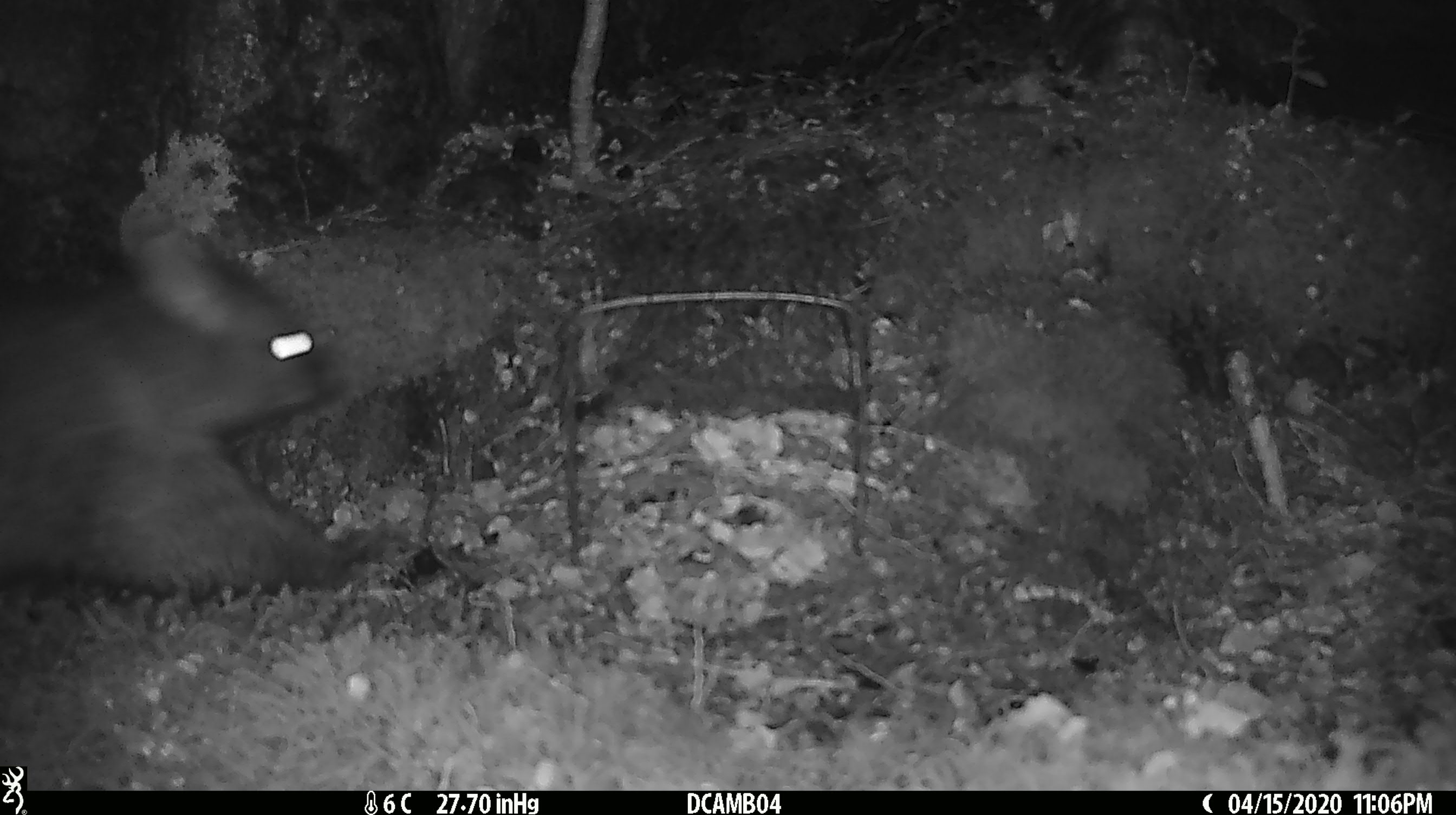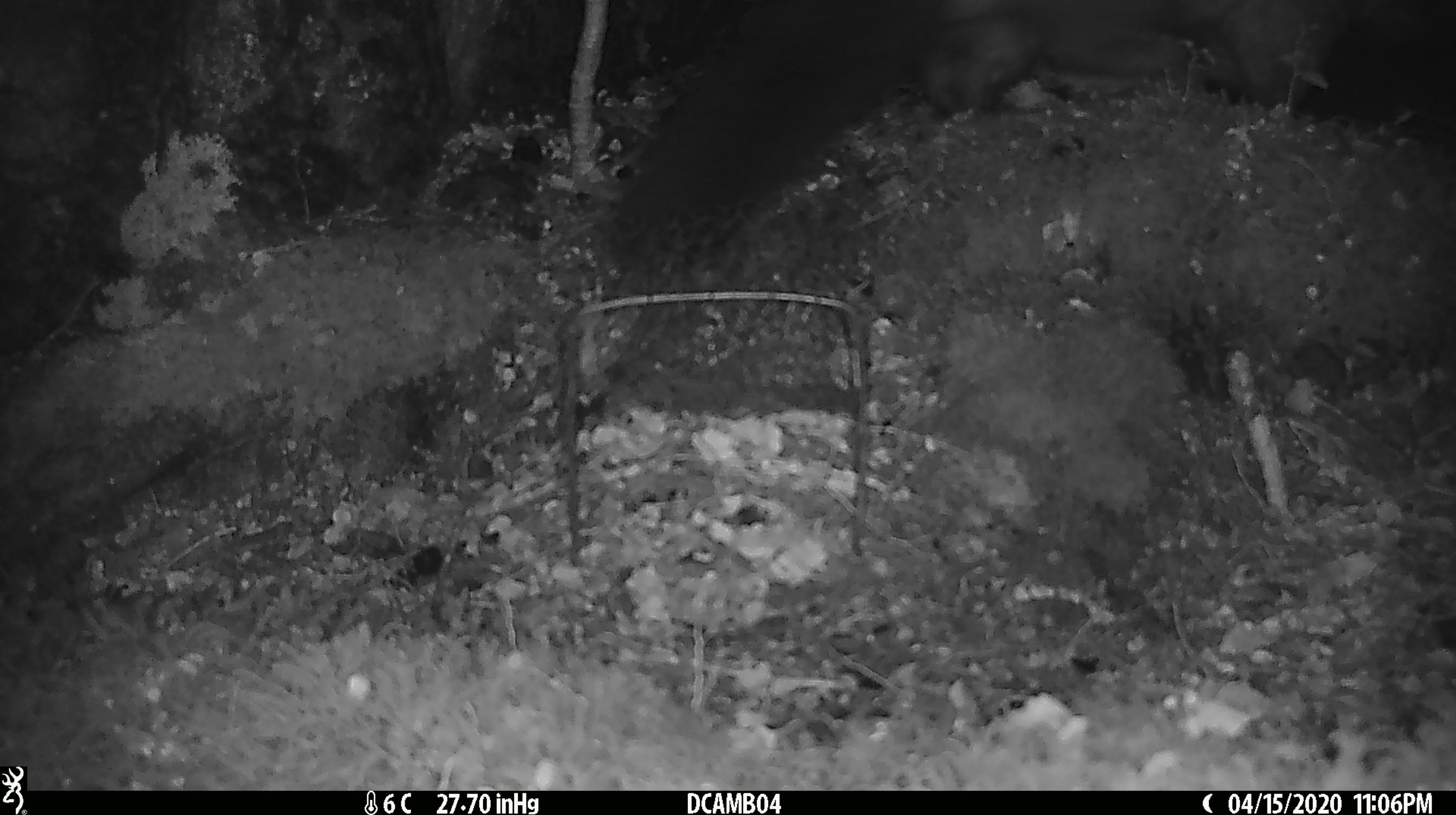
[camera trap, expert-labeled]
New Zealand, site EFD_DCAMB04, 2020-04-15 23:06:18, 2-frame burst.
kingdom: Animalia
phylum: Chordata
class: Mammalia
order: Diprotodontia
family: Phalangeridae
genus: Trichosurus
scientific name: Trichosurus vulpecula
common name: common brushtail possum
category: possum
Possum (common brushtail possum) (Trichosurus vulpecula).